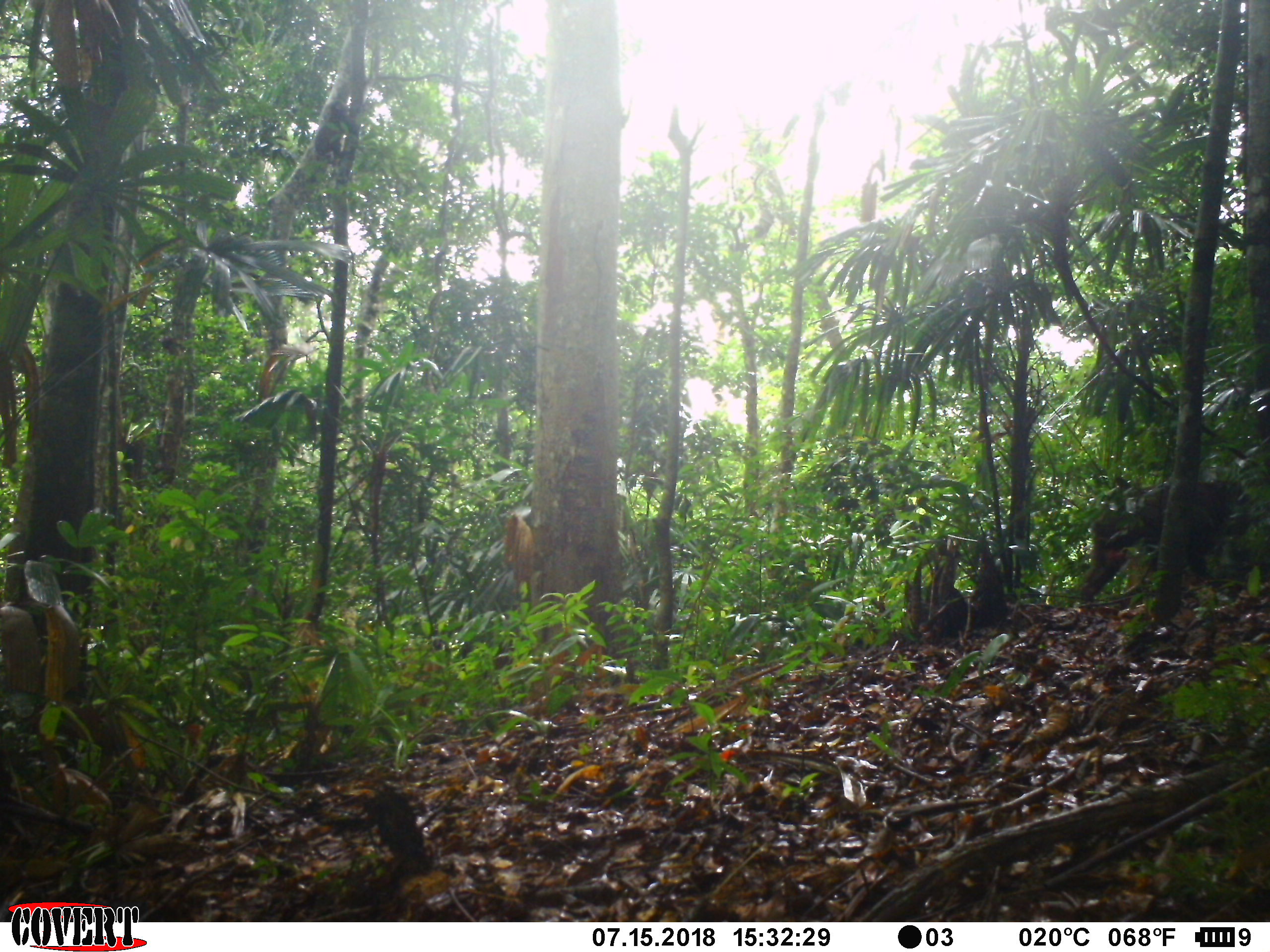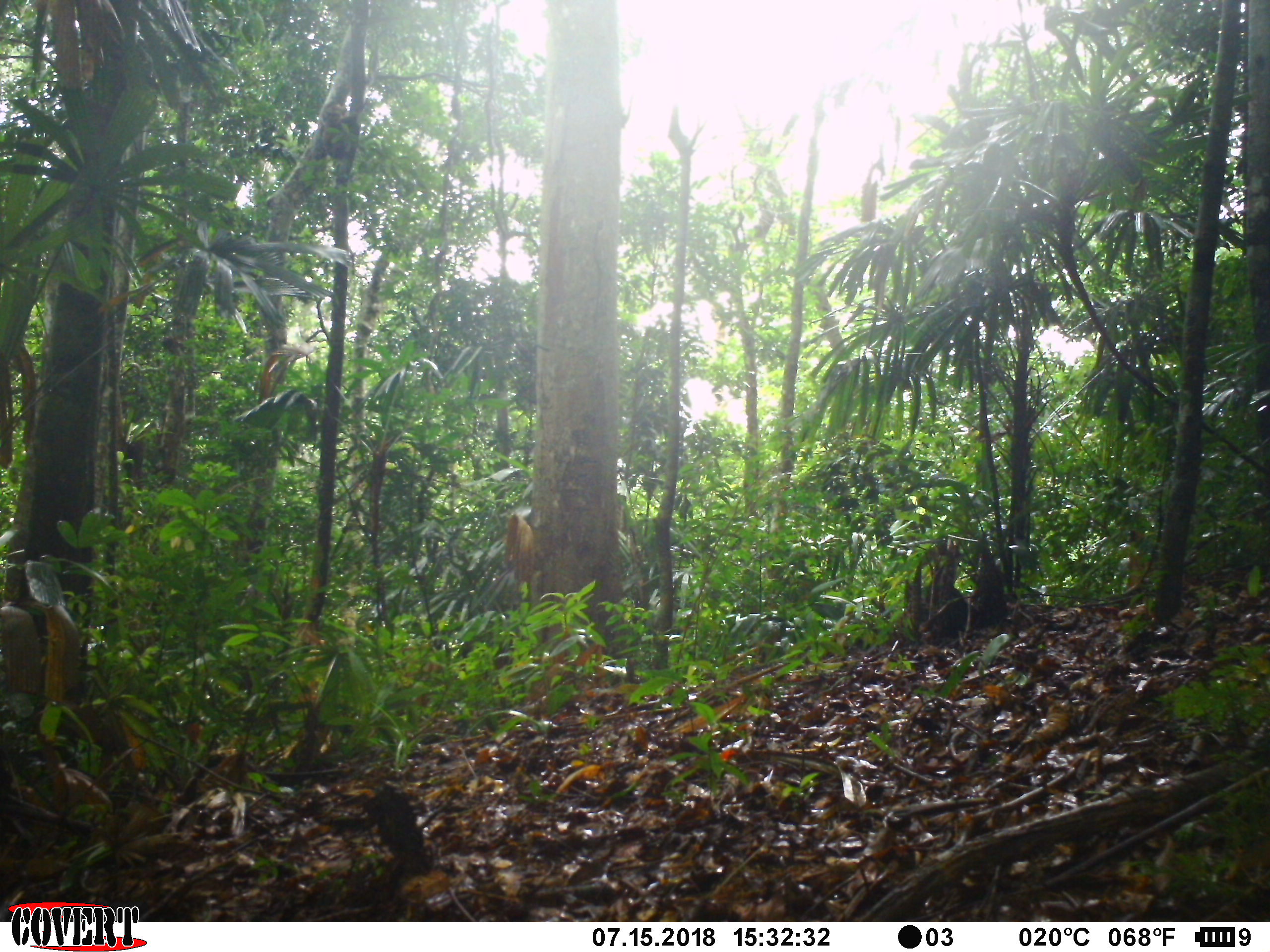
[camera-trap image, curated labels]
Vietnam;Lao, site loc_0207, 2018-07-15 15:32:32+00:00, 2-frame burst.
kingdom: Animalia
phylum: Chordata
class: Mammalia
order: Primates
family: Cercopithecidae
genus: Macaca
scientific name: Macaca arctoides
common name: stump-tailed macaque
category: stump tailed macaque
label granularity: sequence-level